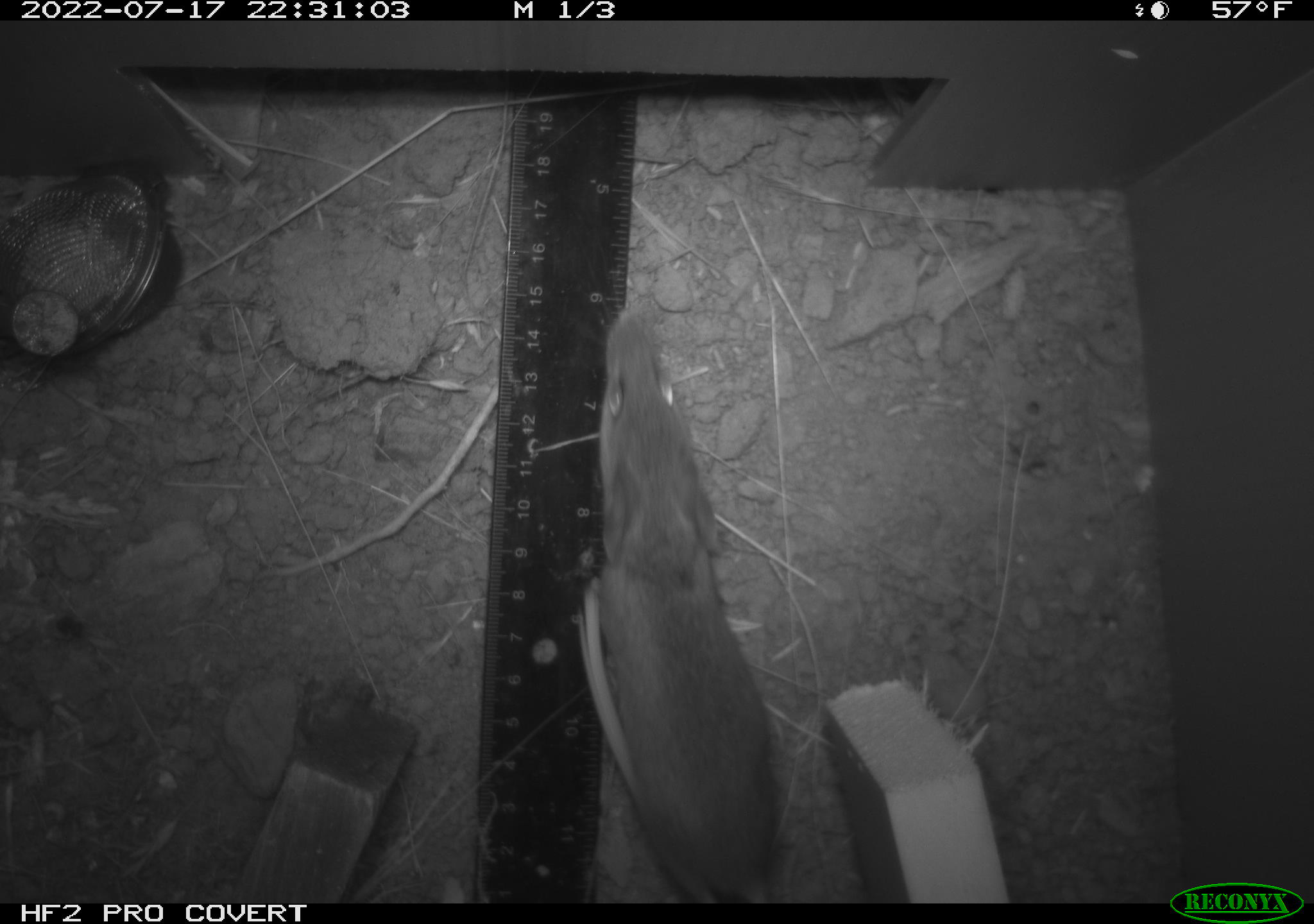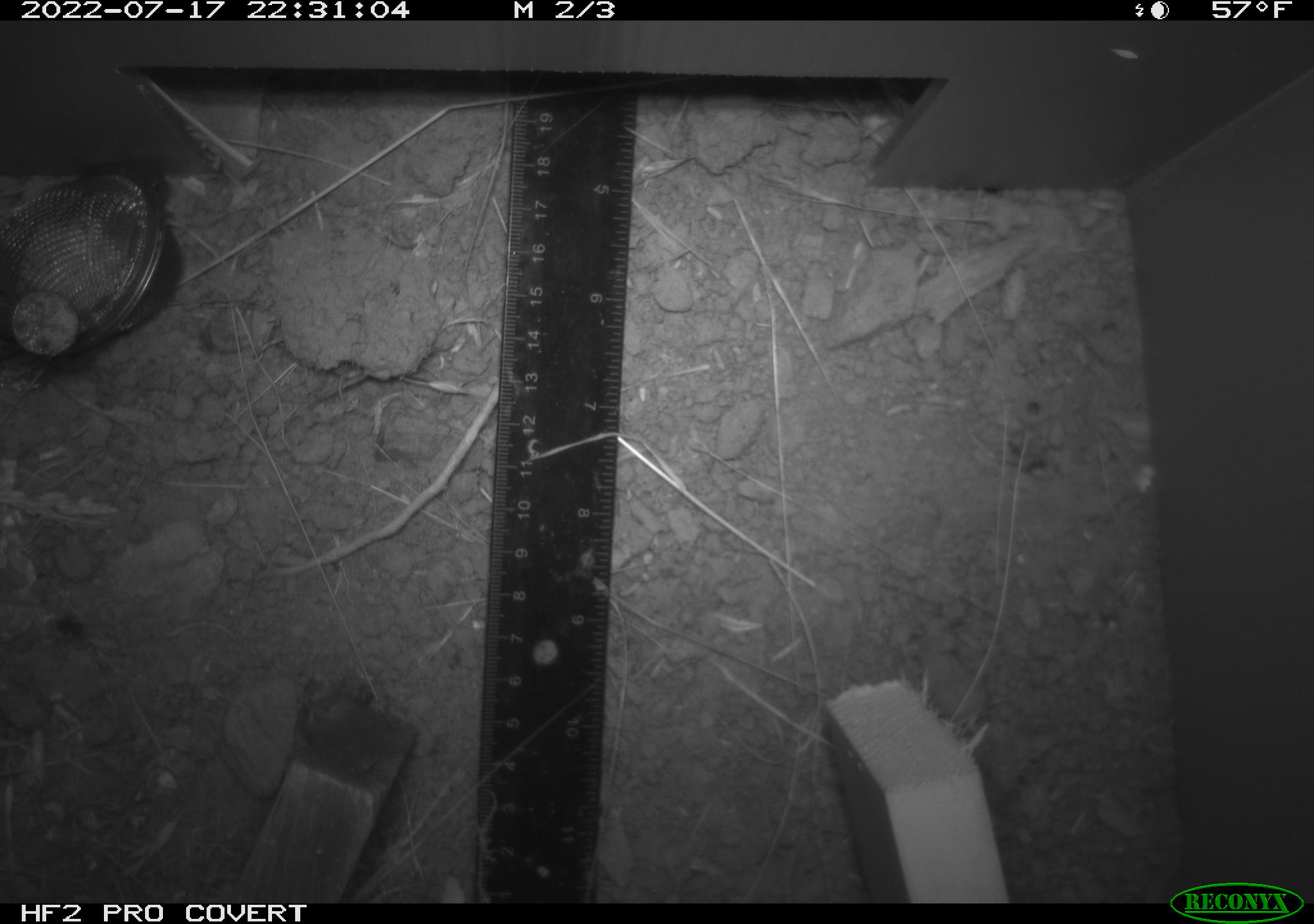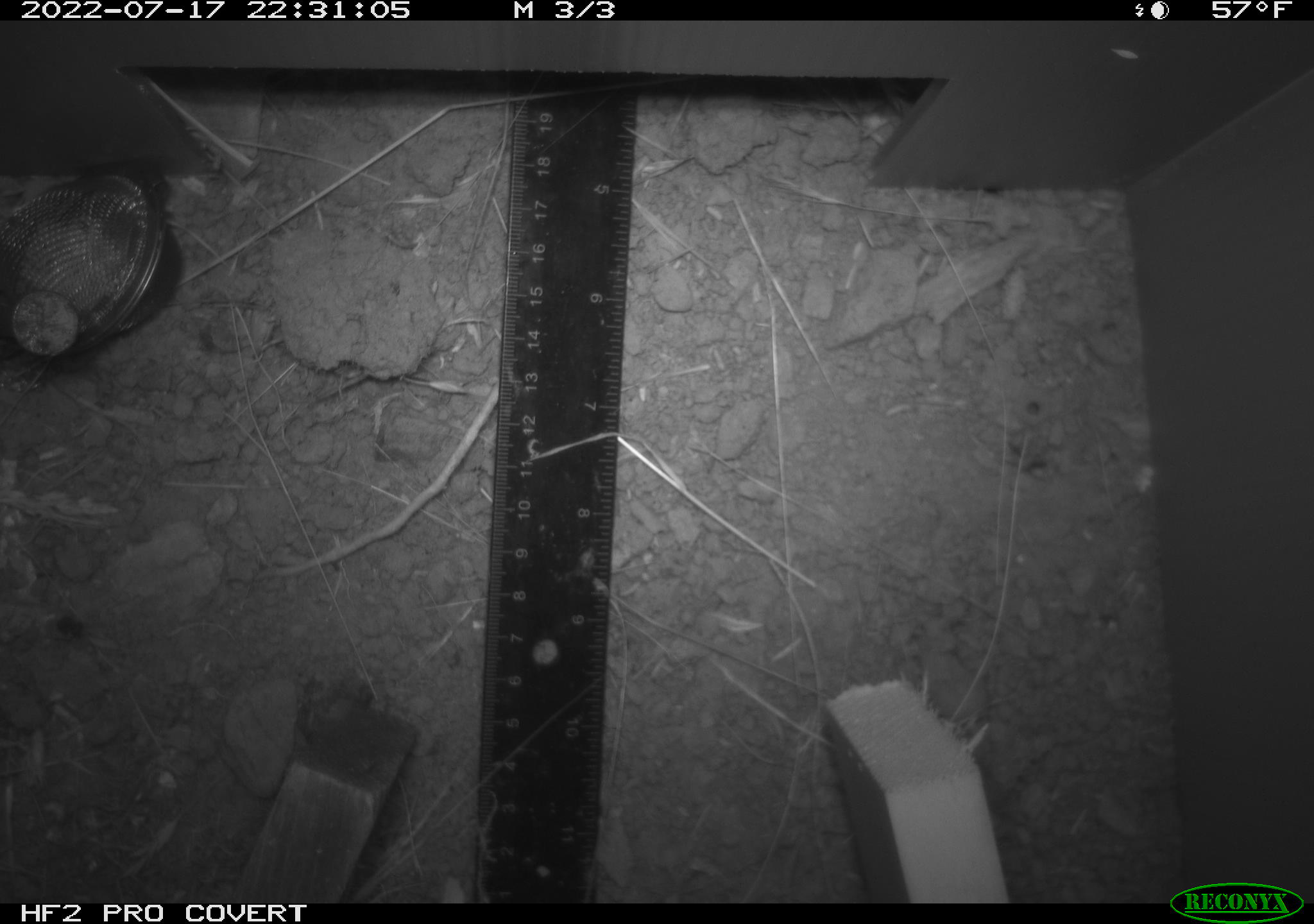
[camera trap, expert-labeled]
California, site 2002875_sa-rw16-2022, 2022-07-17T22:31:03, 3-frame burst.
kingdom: Animalia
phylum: Chordata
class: Mammalia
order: Rodentia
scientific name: Rodentia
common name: mouse species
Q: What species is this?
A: Mouse species (Rodentia).